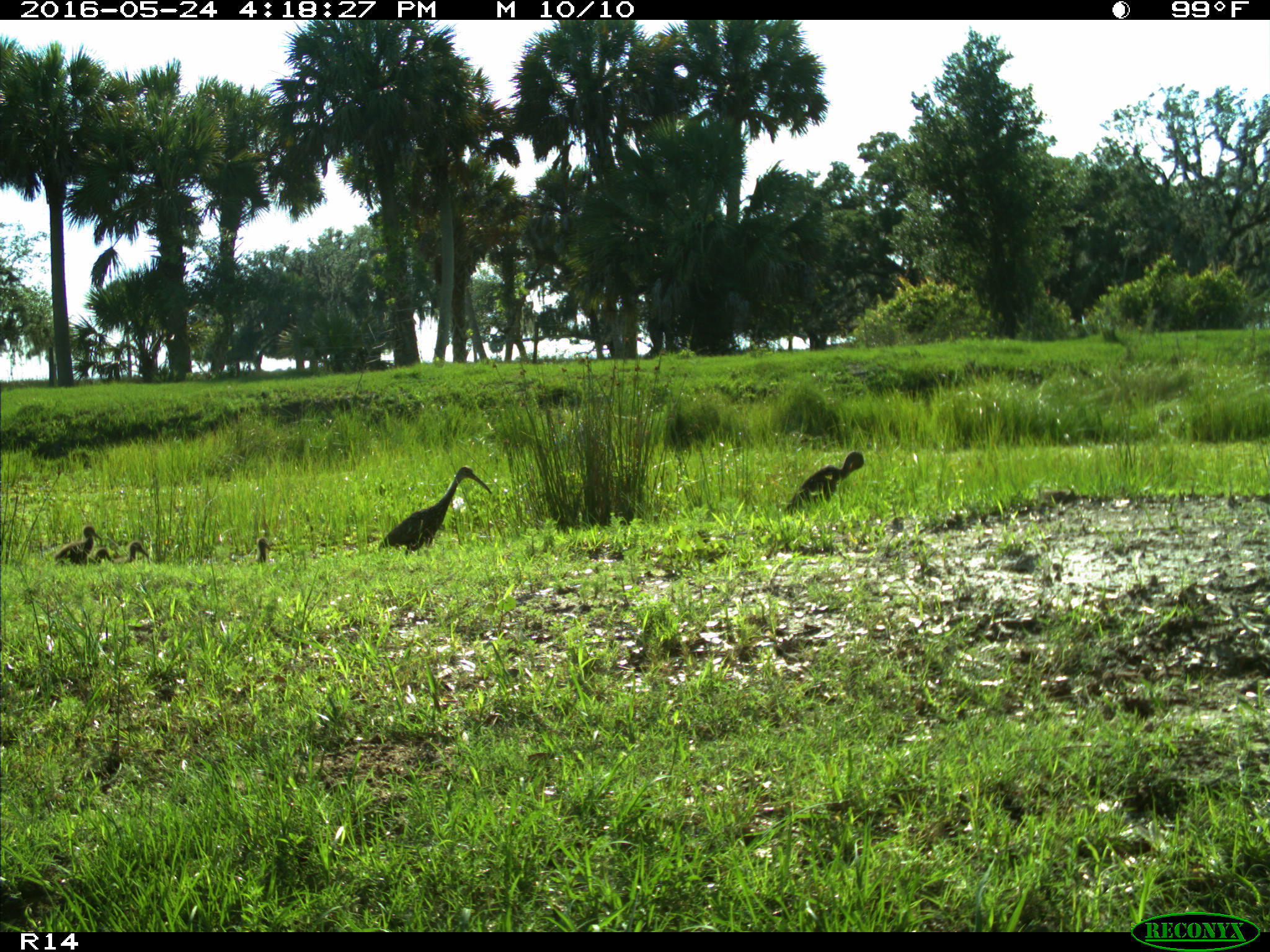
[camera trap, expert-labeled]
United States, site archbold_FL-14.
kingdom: Animalia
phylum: Chordata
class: Aves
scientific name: Aves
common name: birds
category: unidentified bird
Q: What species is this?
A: Unidentified bird (birds) (Aves).